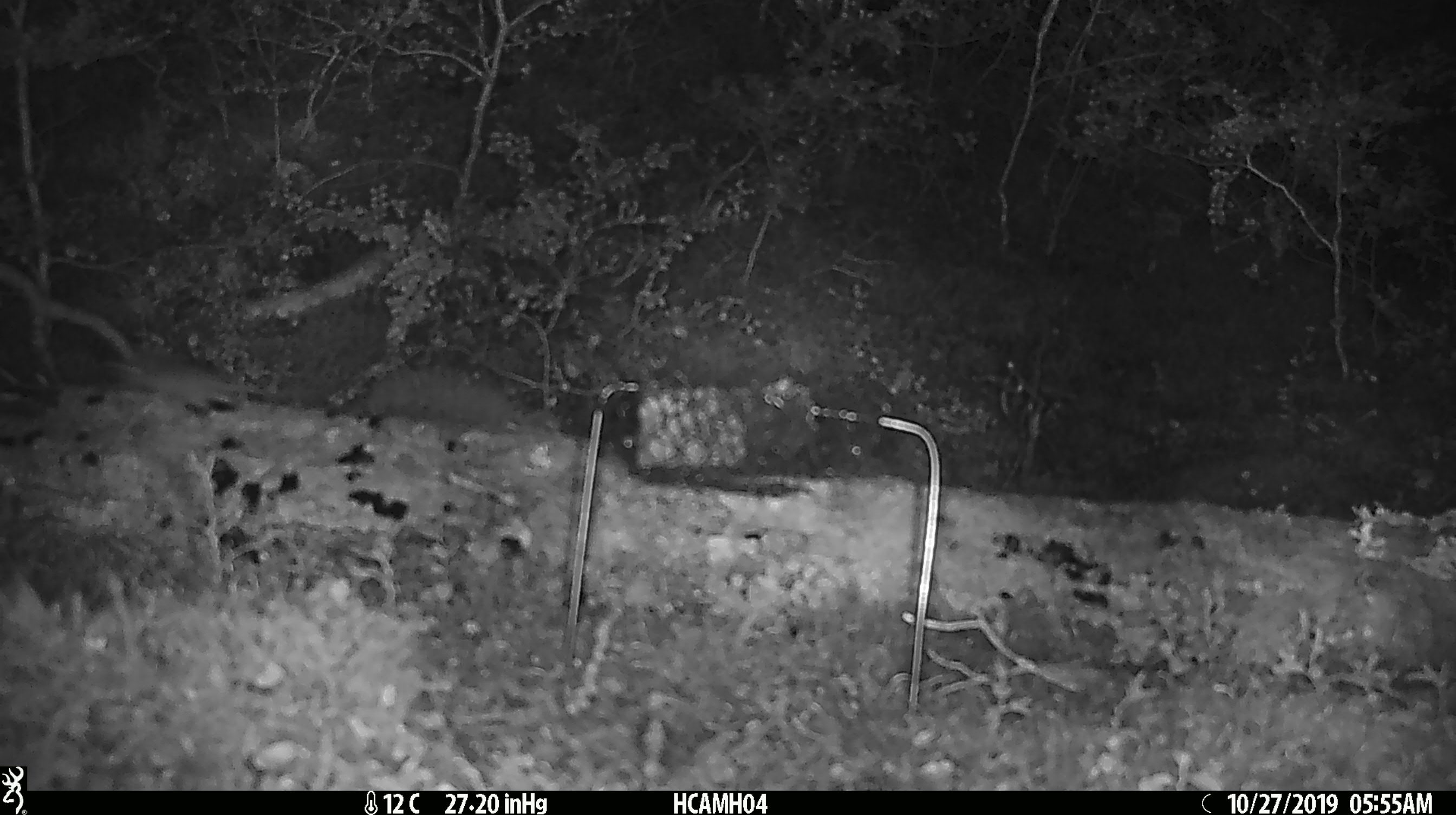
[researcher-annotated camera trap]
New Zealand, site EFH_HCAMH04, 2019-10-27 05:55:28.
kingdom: Animalia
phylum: Chordata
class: Mammalia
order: Rodentia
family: Muridae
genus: Mus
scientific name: Mus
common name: mouse